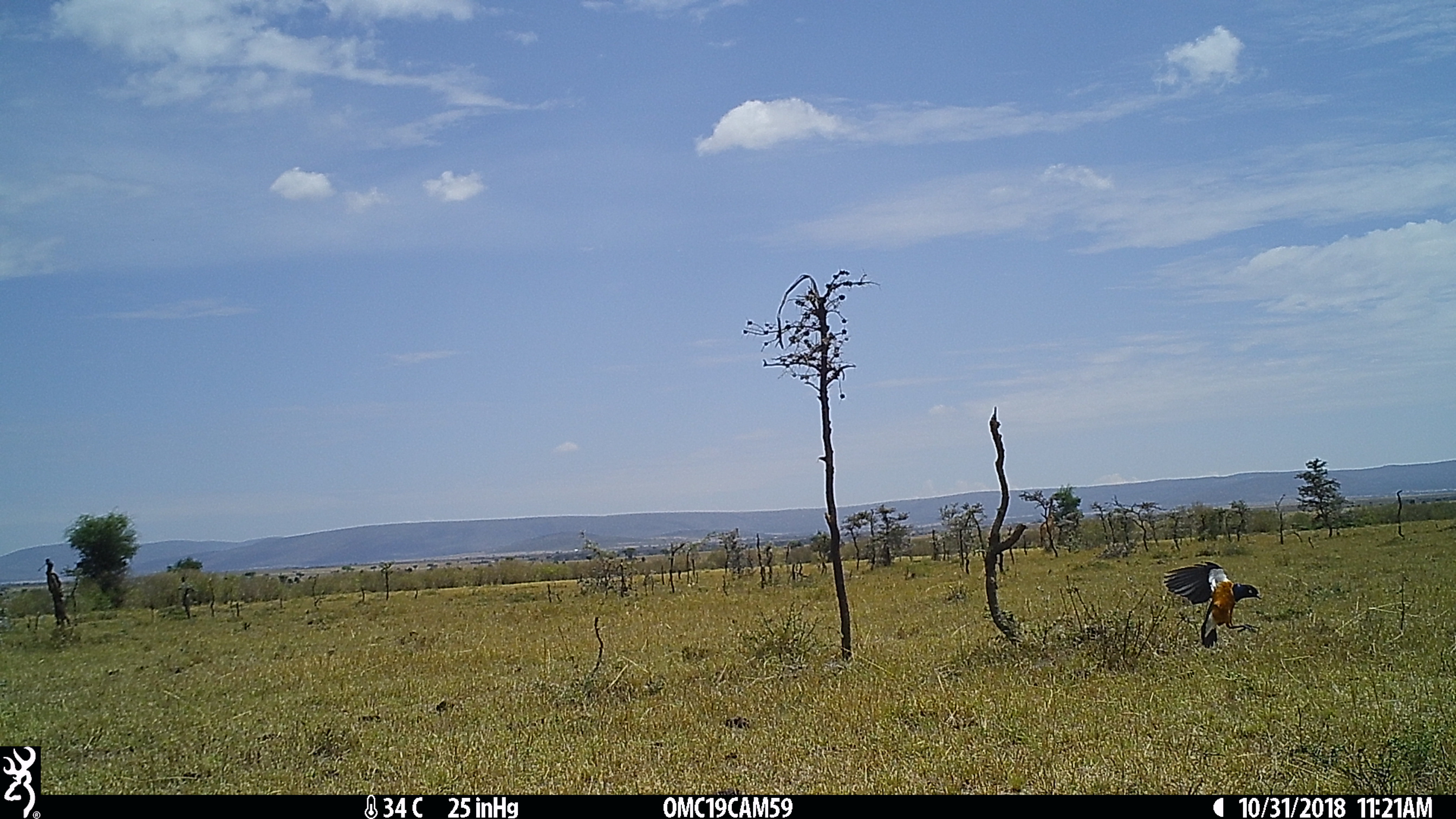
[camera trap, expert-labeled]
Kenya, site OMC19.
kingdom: Animalia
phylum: Chordata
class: Aves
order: Passeriformes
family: Sturnidae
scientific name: Sturnidae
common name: starling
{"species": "starling (Sturnidae)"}